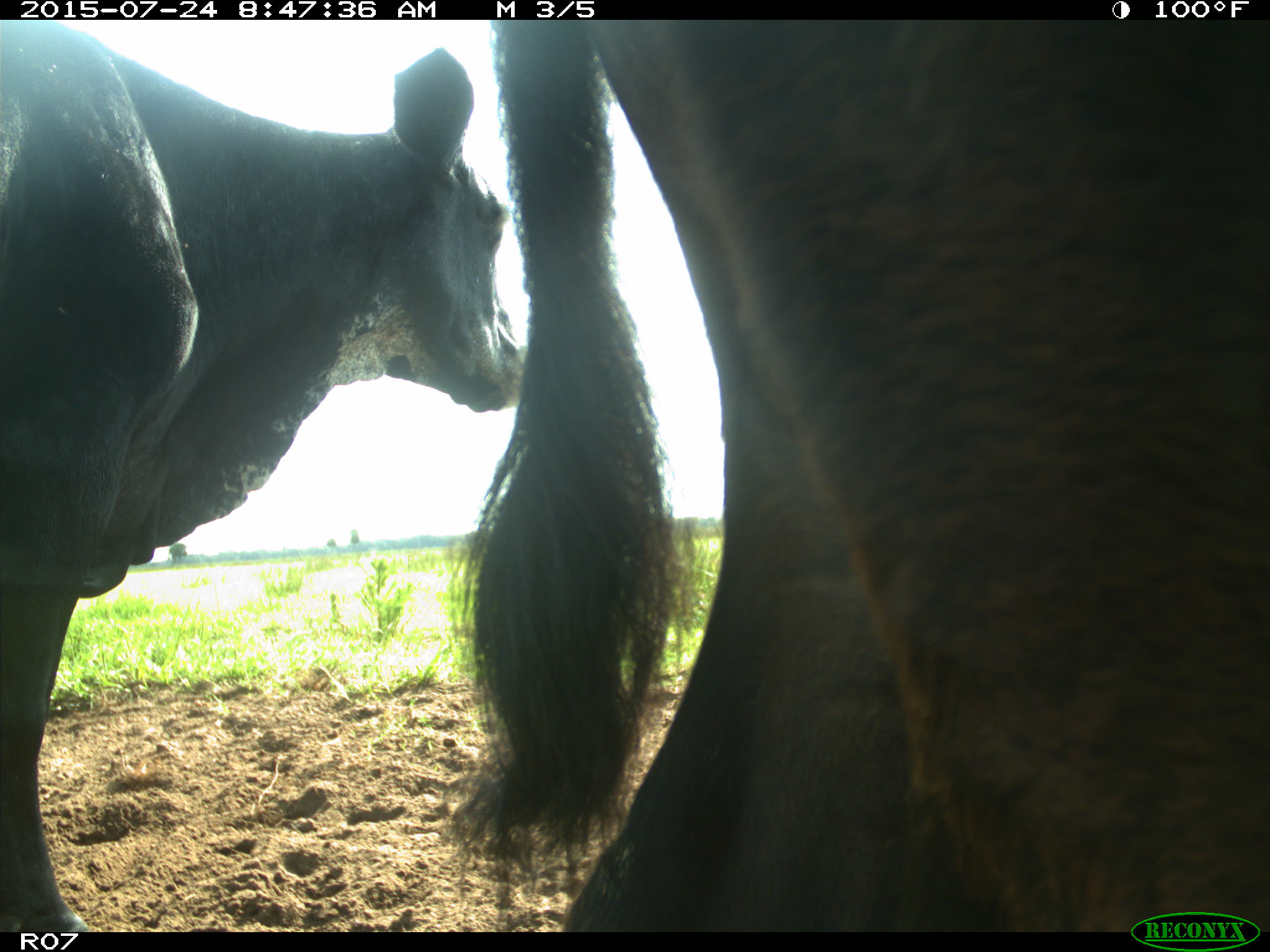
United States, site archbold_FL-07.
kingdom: Animalia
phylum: Chordata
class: Mammalia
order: Artiodactyla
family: Bovidae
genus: Bos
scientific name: Bos taurus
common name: domestic cow